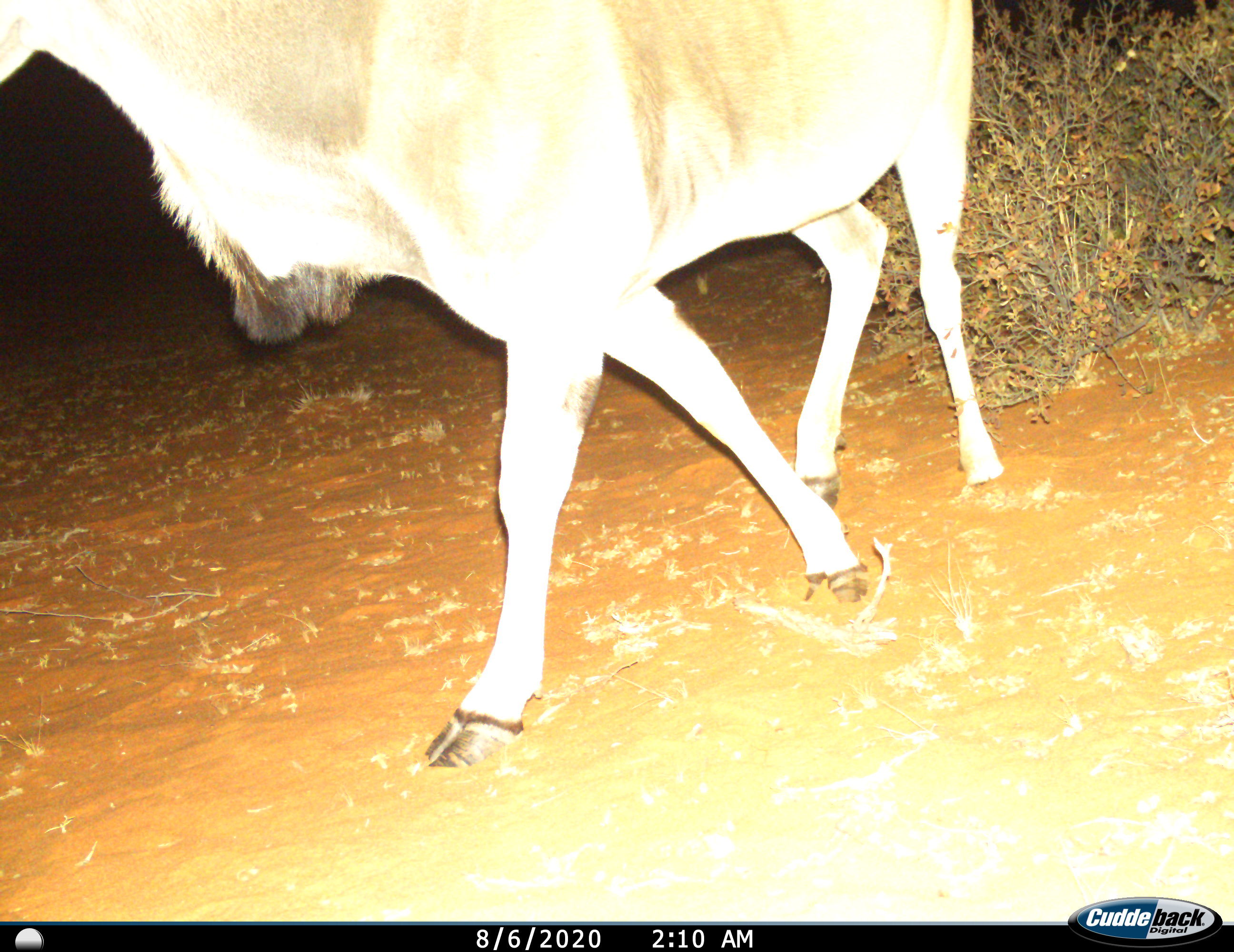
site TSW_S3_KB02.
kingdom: Animalia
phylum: Chordata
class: Mammalia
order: Artiodactyla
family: Bovidae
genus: Tragelaphus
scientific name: Tragelaphus oryx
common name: eland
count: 1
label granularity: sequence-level